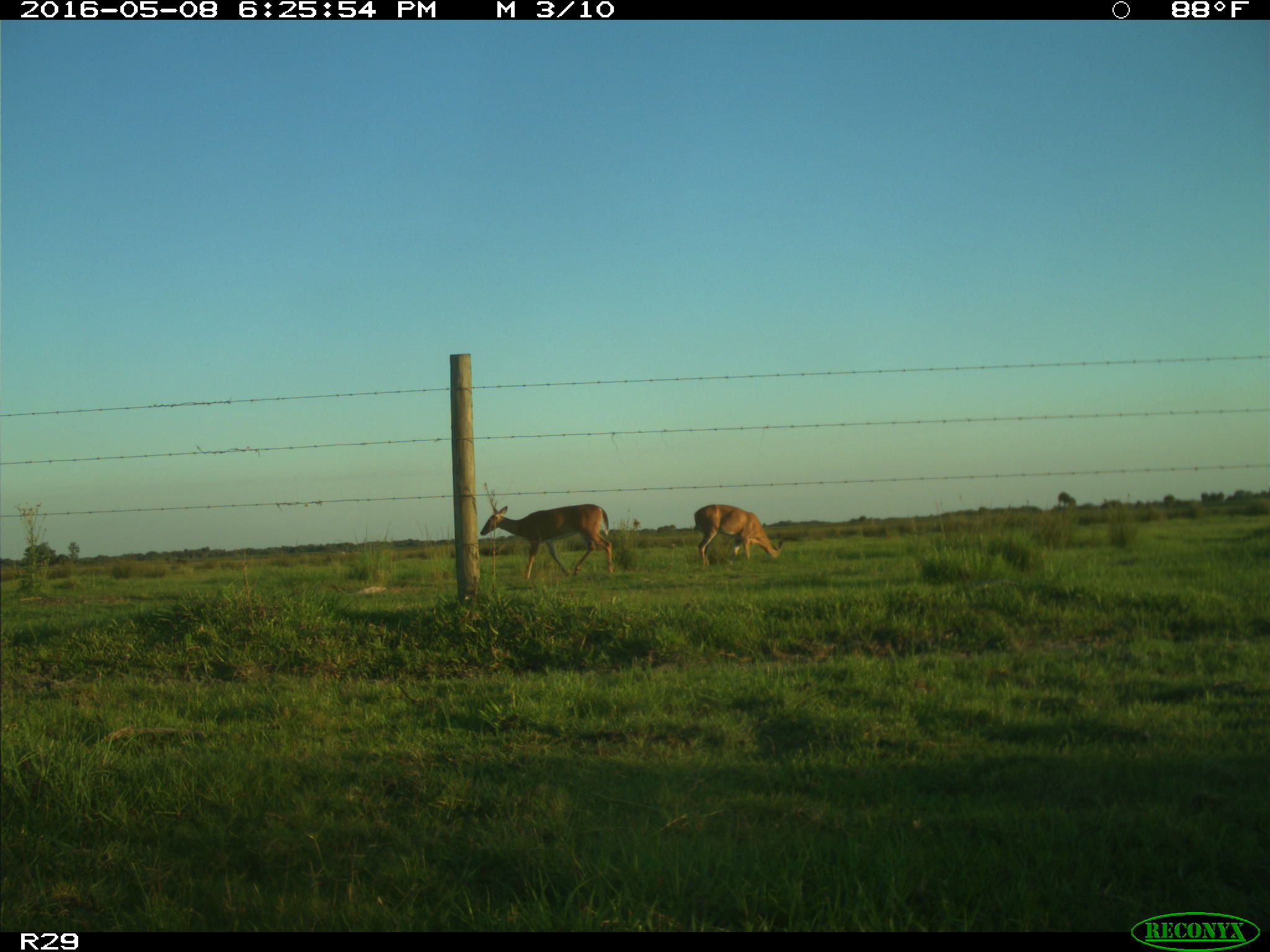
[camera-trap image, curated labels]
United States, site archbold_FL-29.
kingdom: Animalia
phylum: Chordata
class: Mammalia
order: Artiodactyla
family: Cervidae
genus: Odocoileus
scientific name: Odocoileus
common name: deer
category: unidentified deer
Unidentified deer (deer) (Odocoileus).